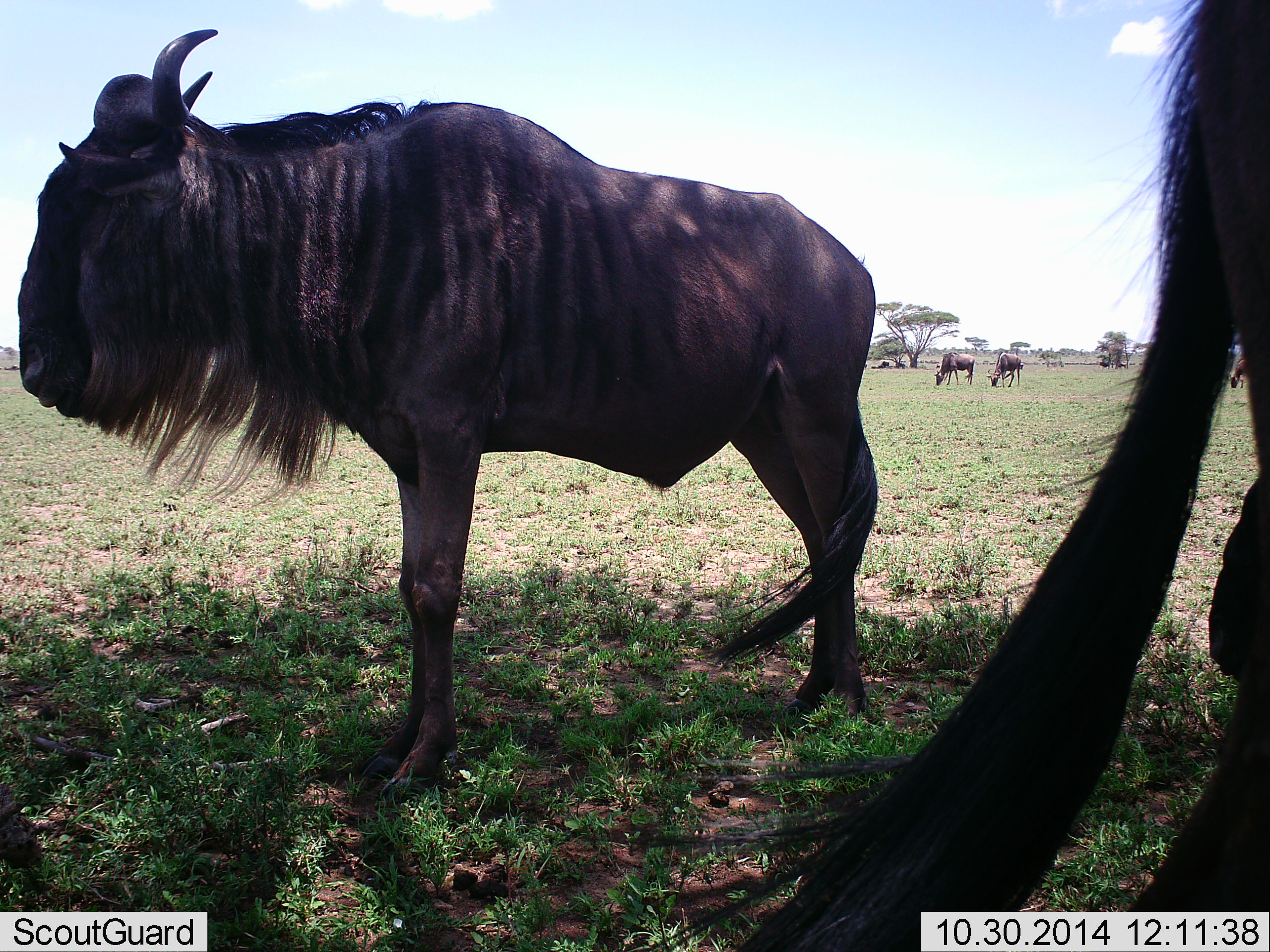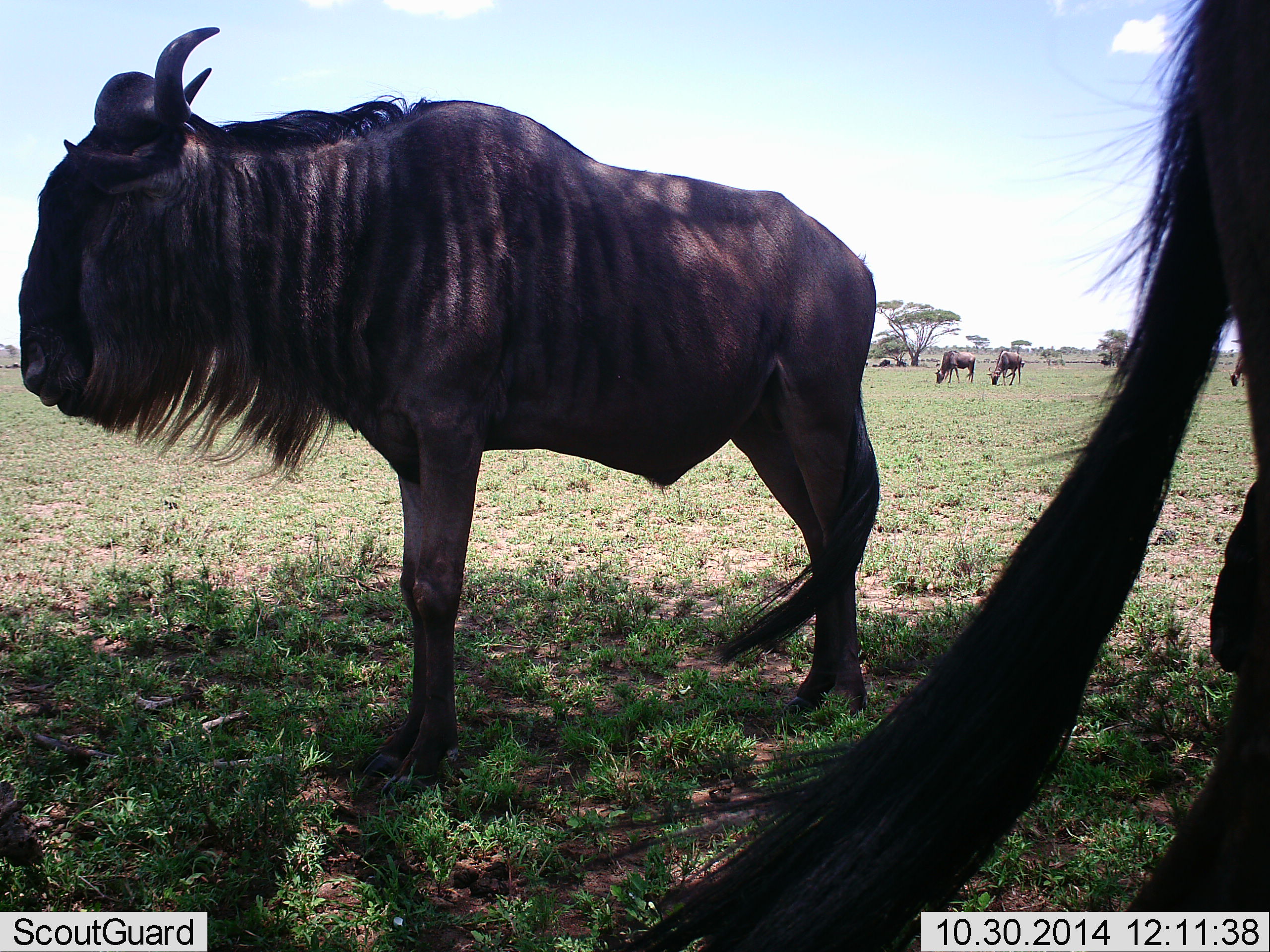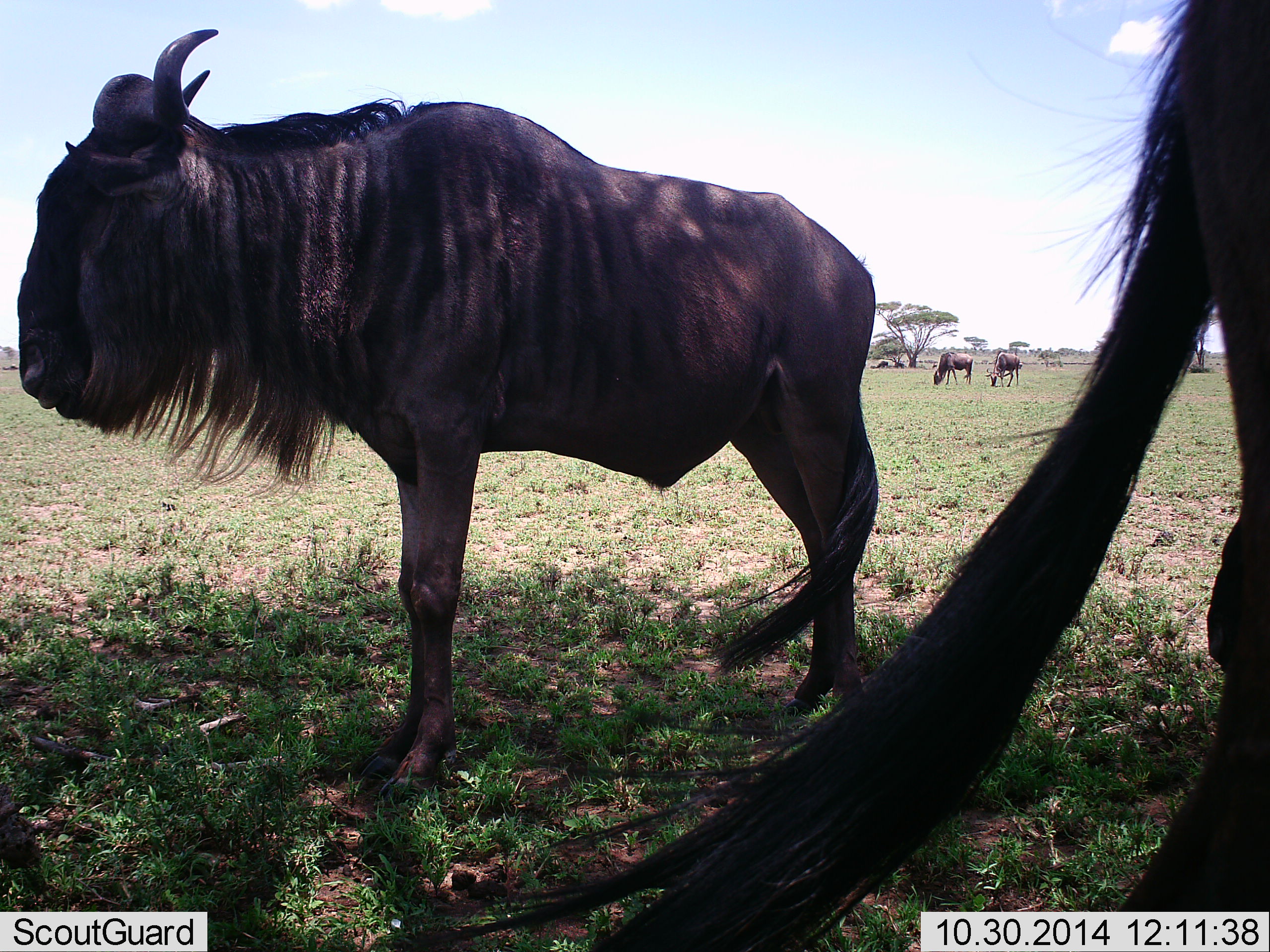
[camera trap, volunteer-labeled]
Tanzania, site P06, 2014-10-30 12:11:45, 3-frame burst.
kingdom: Animalia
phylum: Chordata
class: Mammalia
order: Artiodactyla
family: Bovidae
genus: Connochaetes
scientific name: Connochaetes taurinus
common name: blue wildebeest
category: wildebeest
Wildebeest (blue wildebeest) (Connochaetes taurinus), count 5. Behavior (volunteer vote fractions): standing 100%, resting 20%, moving 0%, interacting 0%. Young present (vote fraction): 0%. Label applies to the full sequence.